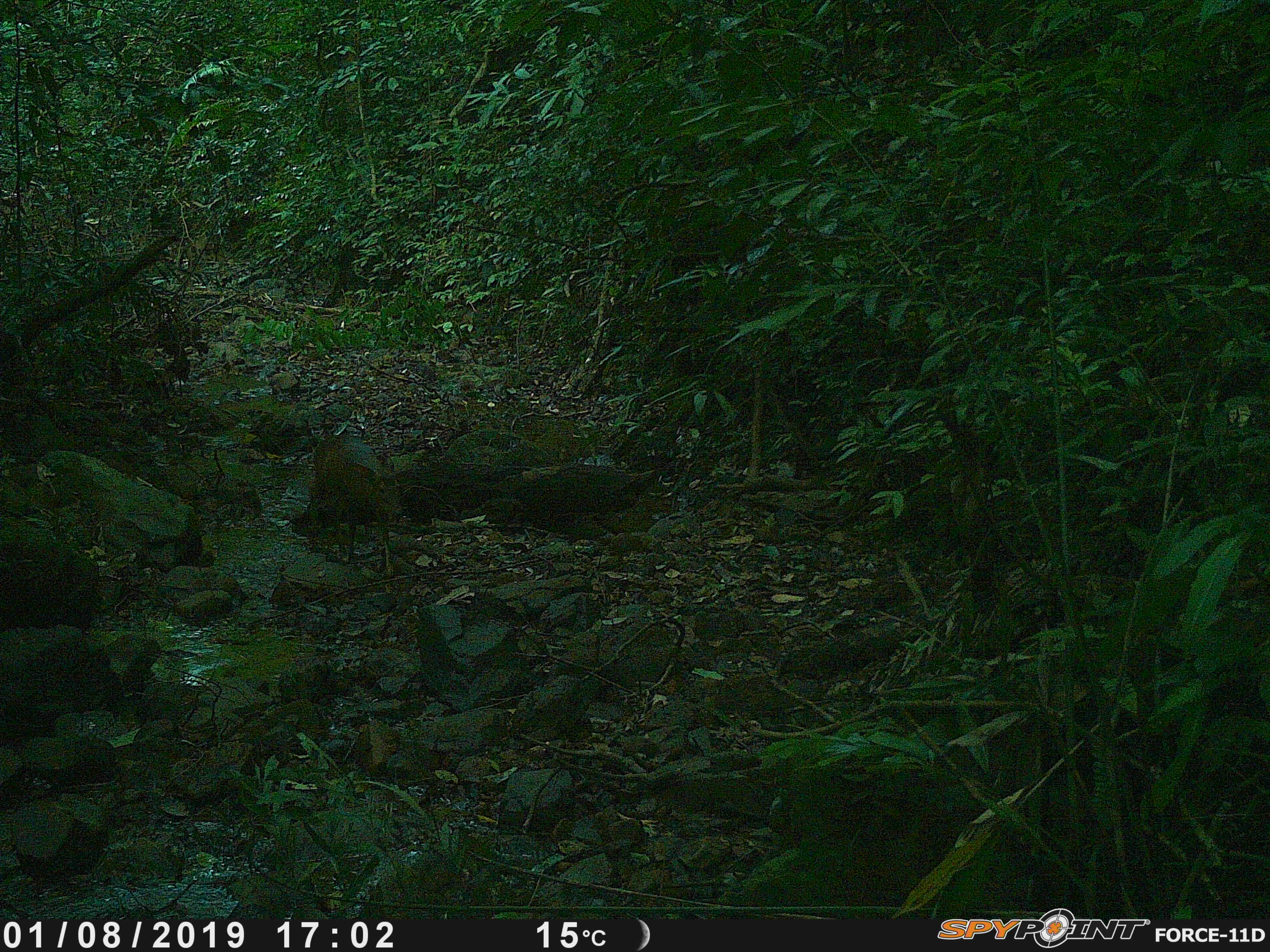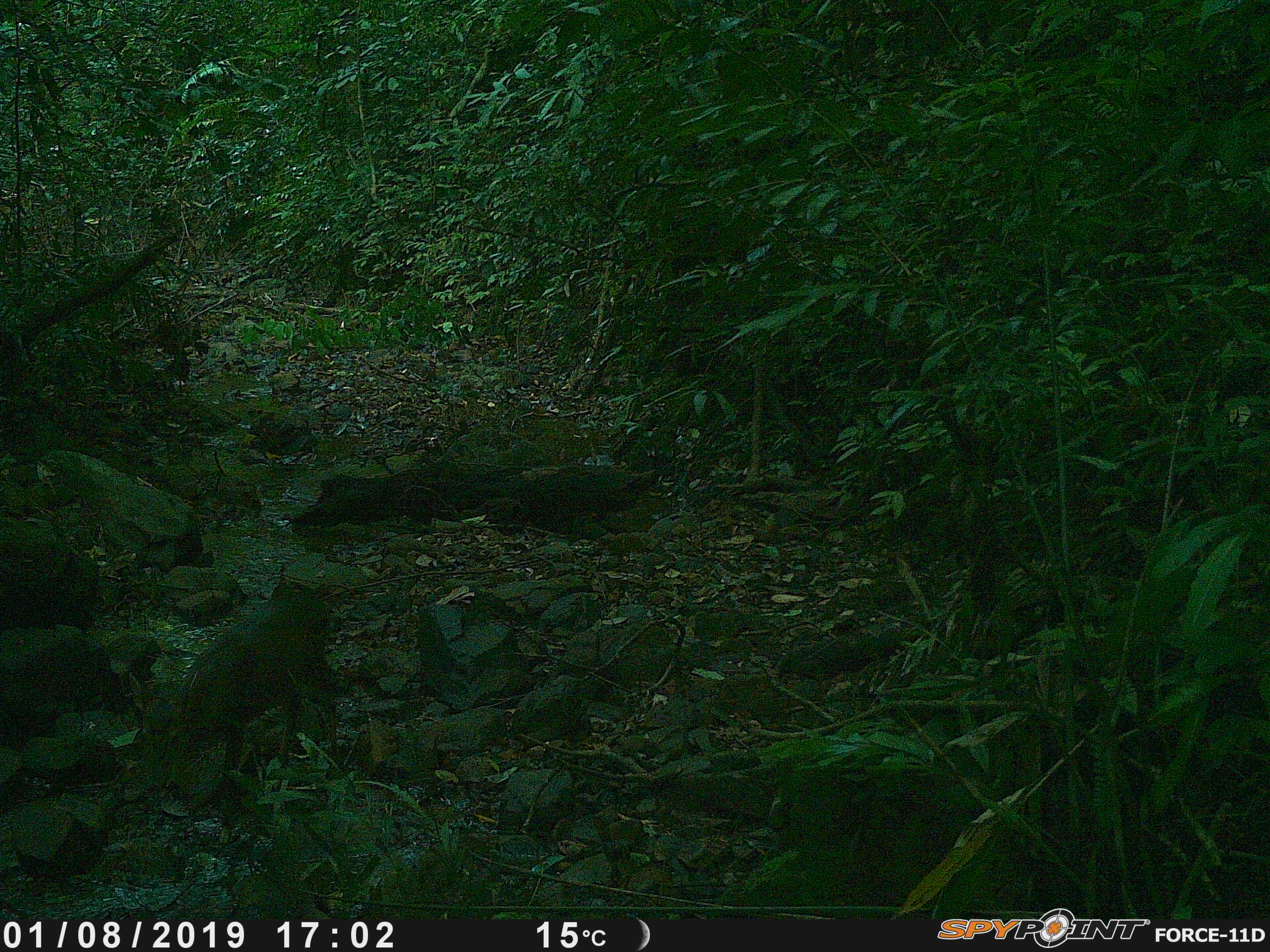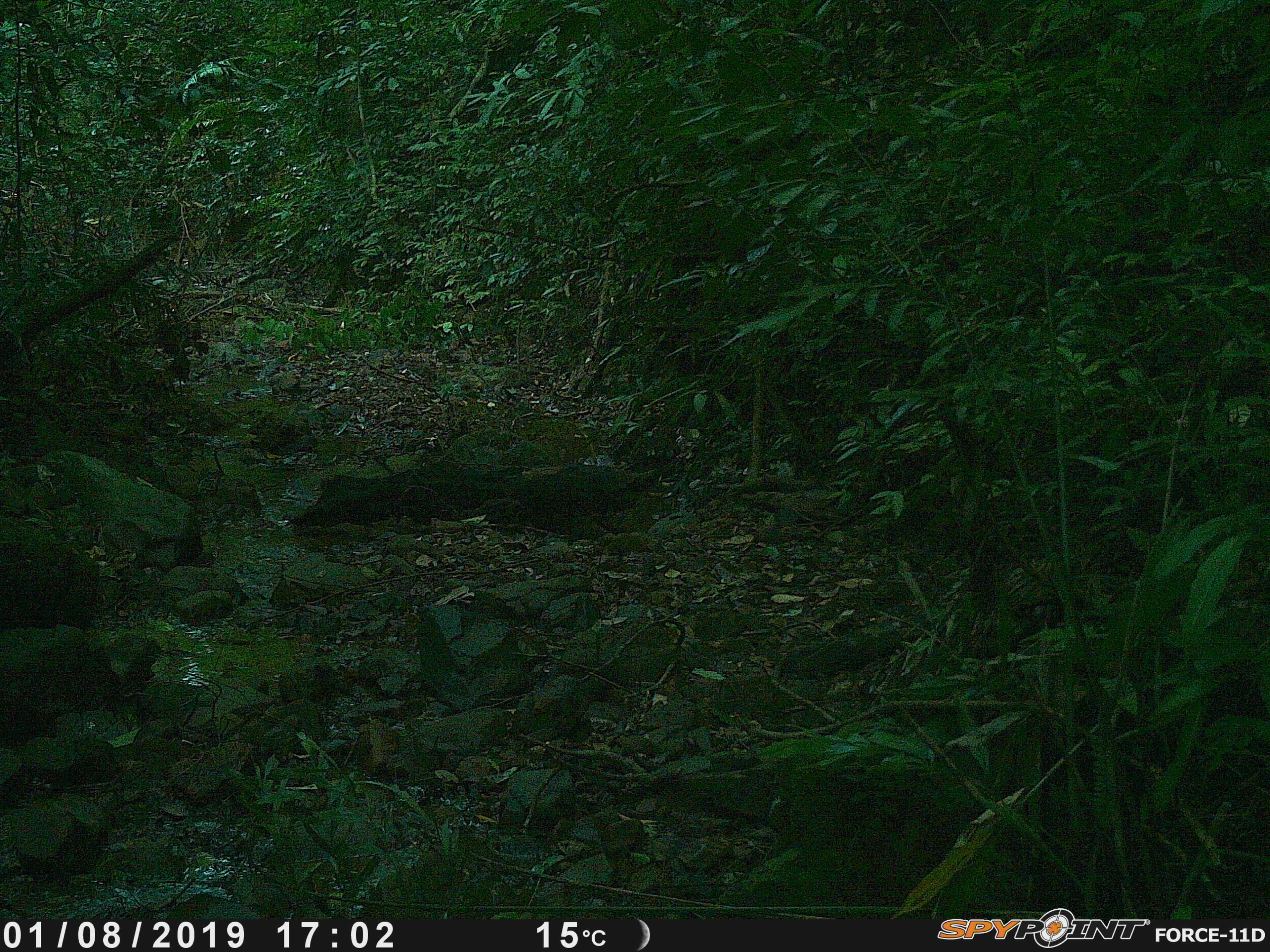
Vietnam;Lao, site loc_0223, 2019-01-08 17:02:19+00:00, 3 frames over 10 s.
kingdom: Animalia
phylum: Chordata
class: Mammalia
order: Artiodactyla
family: Cervidae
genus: Muntiacus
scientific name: Muntiacus vuquangensis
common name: large-antlered muntjac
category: large antlered muntjac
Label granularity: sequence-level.